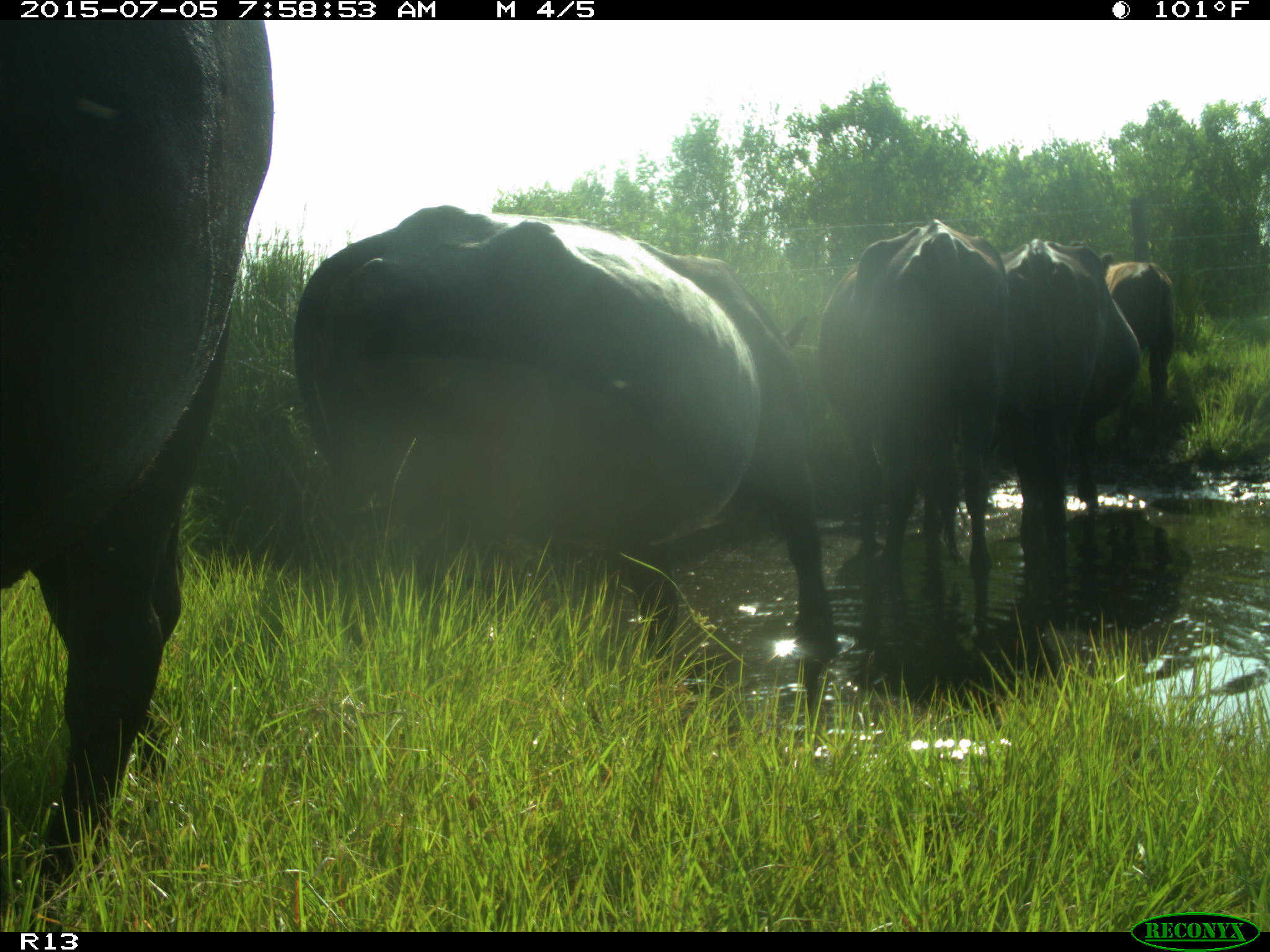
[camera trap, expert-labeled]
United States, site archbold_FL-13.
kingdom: Animalia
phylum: Chordata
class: Mammalia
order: Artiodactyla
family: Bovidae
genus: Bos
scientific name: Bos taurus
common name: domestic cow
Bos taurus (domestic cow).